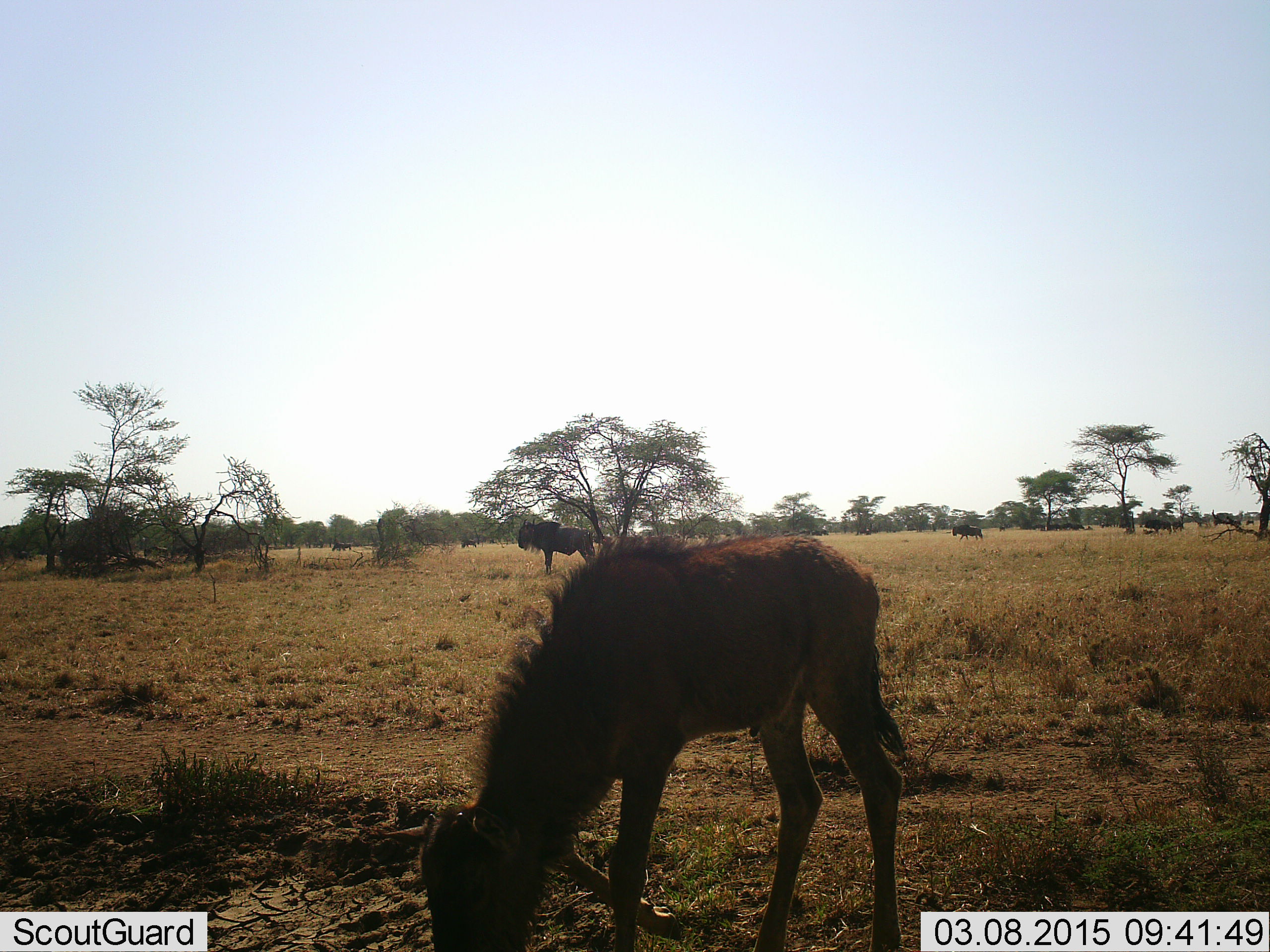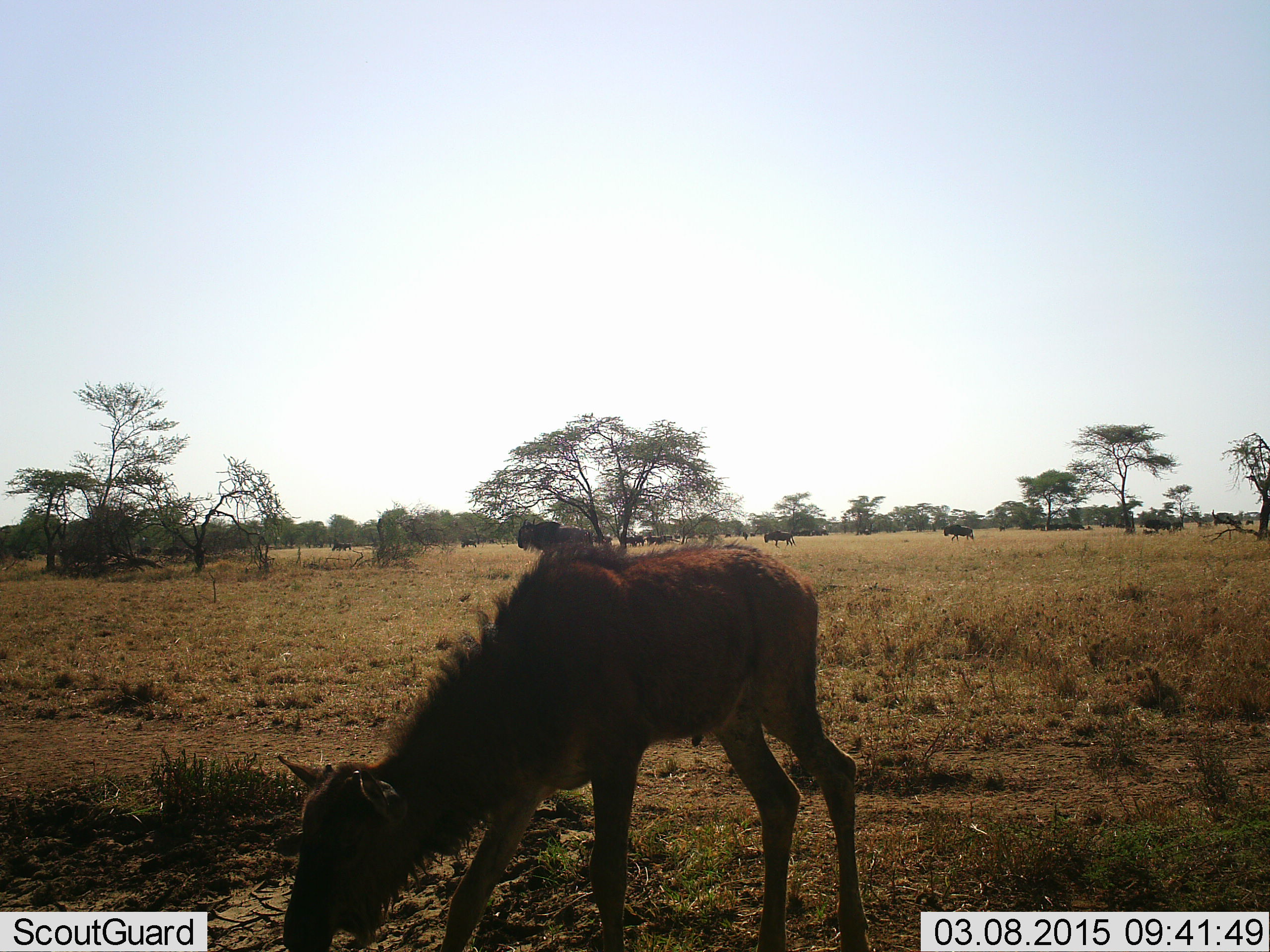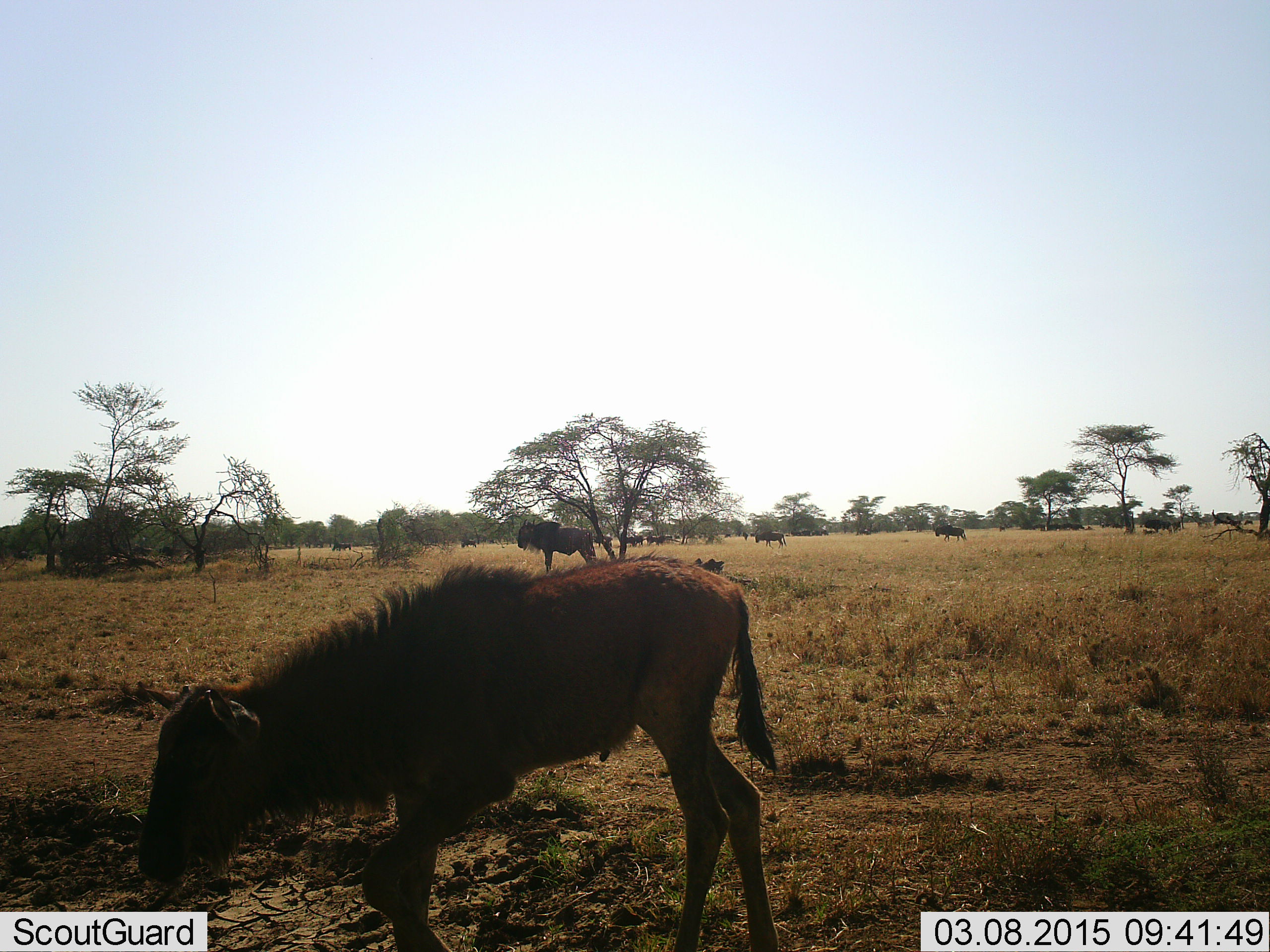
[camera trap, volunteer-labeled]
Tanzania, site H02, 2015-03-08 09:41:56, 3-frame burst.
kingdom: Animalia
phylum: Chordata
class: Mammalia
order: Artiodactyla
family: Bovidae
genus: Connochaetes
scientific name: Connochaetes taurinus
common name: blue wildebeest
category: wildebeest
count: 11-50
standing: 55%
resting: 0%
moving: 64%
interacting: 0%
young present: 73%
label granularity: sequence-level